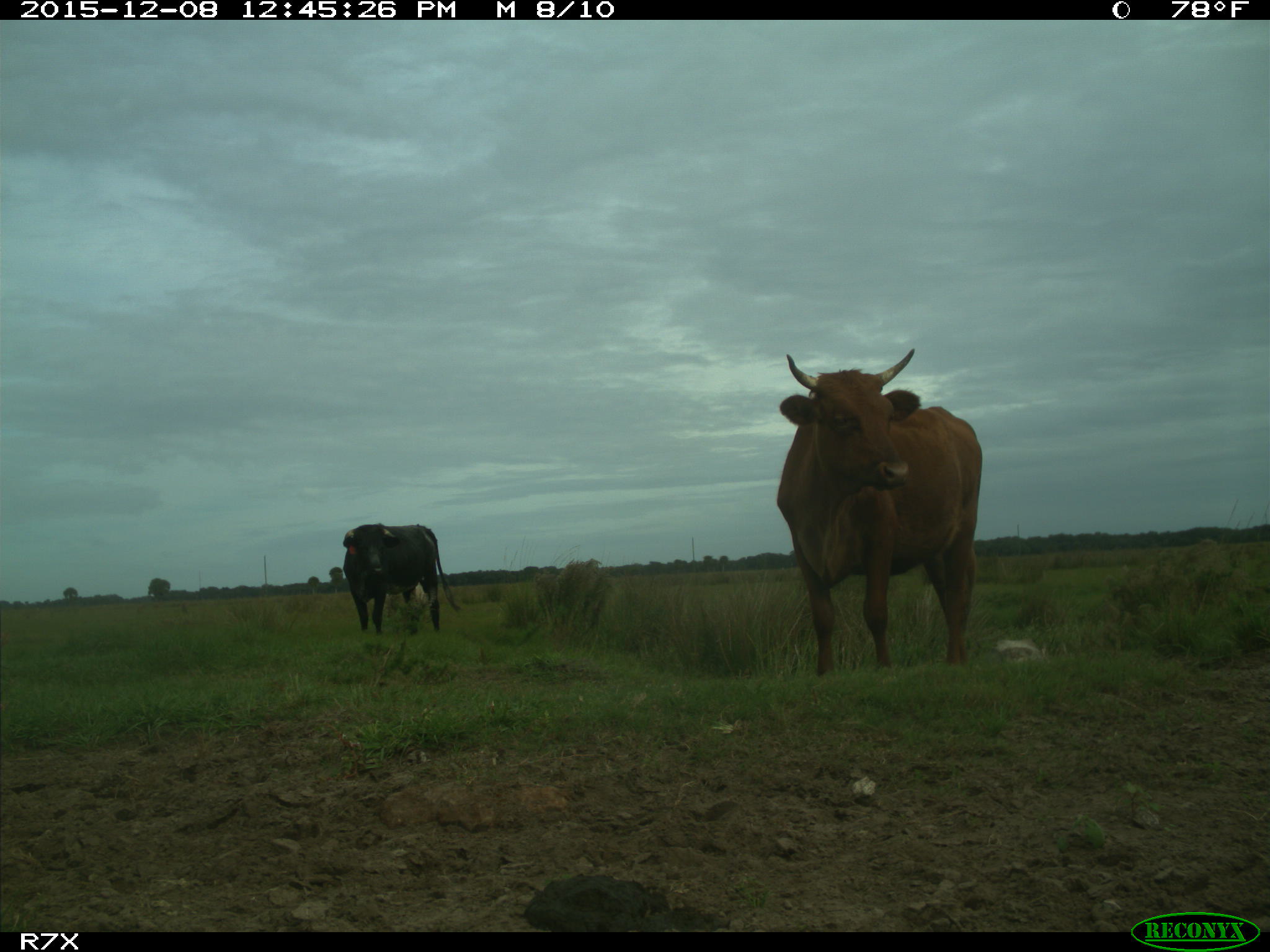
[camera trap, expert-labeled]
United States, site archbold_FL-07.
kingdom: Animalia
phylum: Chordata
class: Mammalia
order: Artiodactyla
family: Bovidae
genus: Bos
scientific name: Bos taurus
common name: domestic cow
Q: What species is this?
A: Bos taurus (domestic cow).